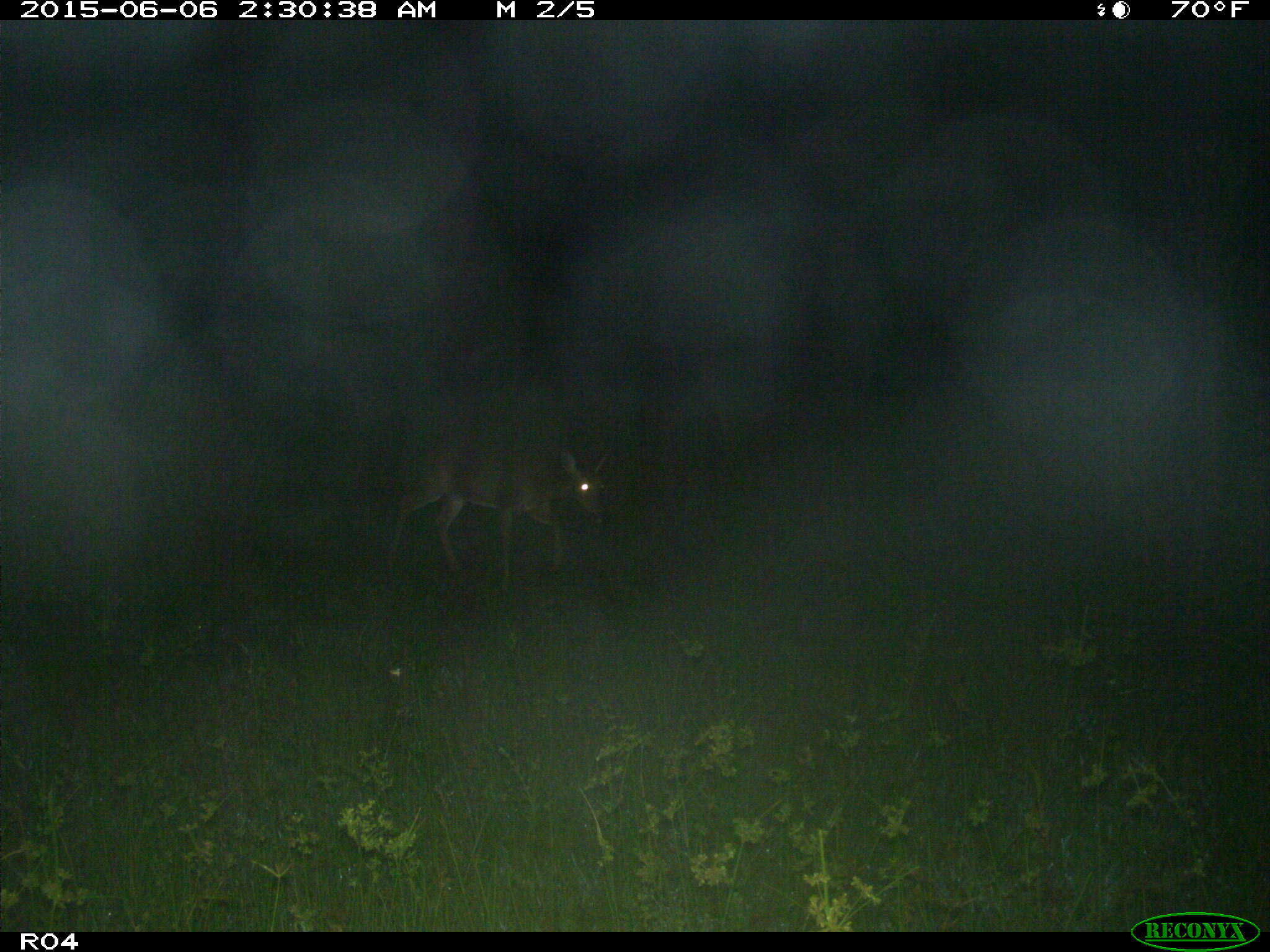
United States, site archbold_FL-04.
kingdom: Animalia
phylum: Chordata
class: Mammalia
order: Artiodactyla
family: Cervidae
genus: Odocoileus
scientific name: Odocoileus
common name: deer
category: unidentified deer